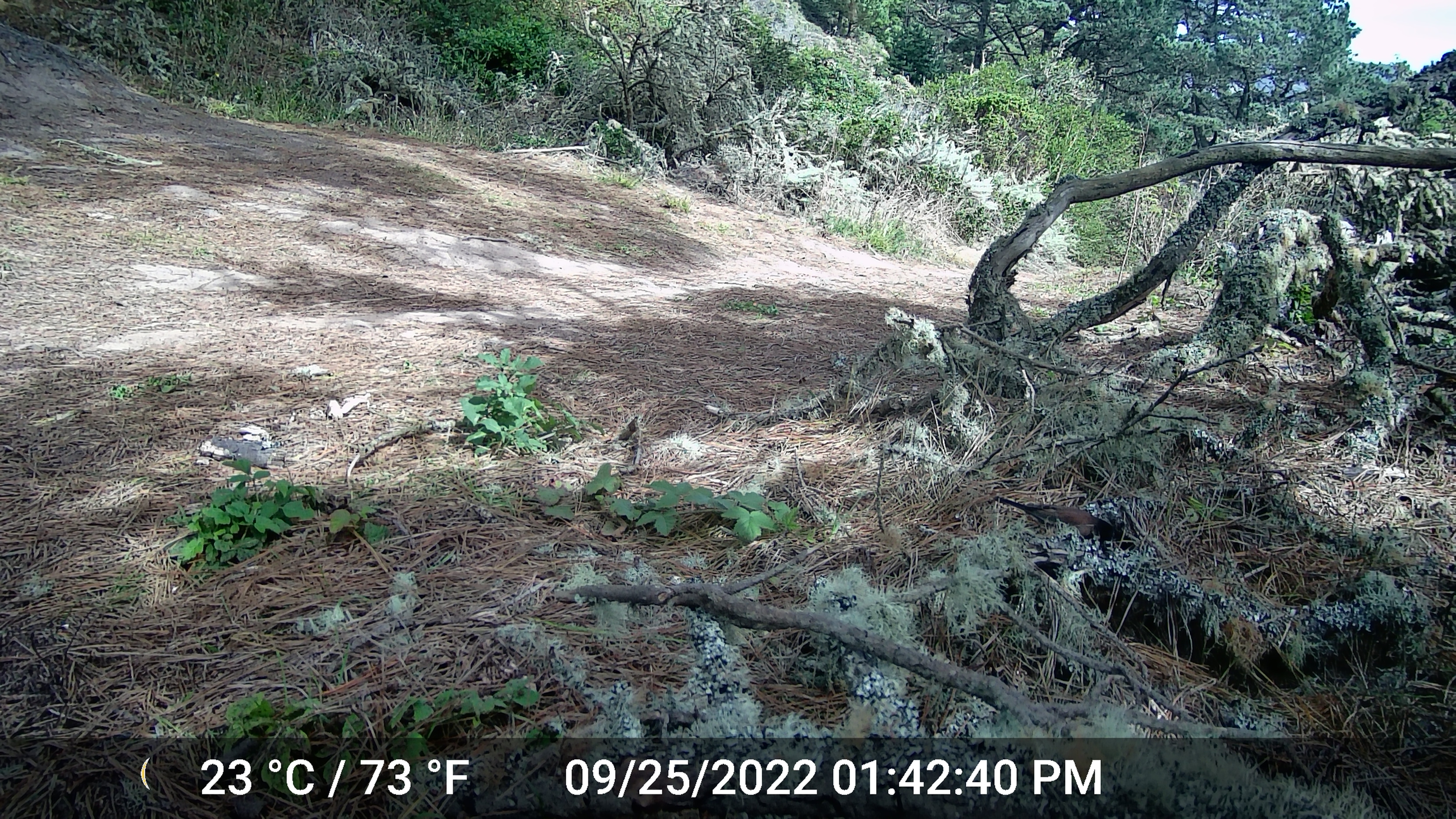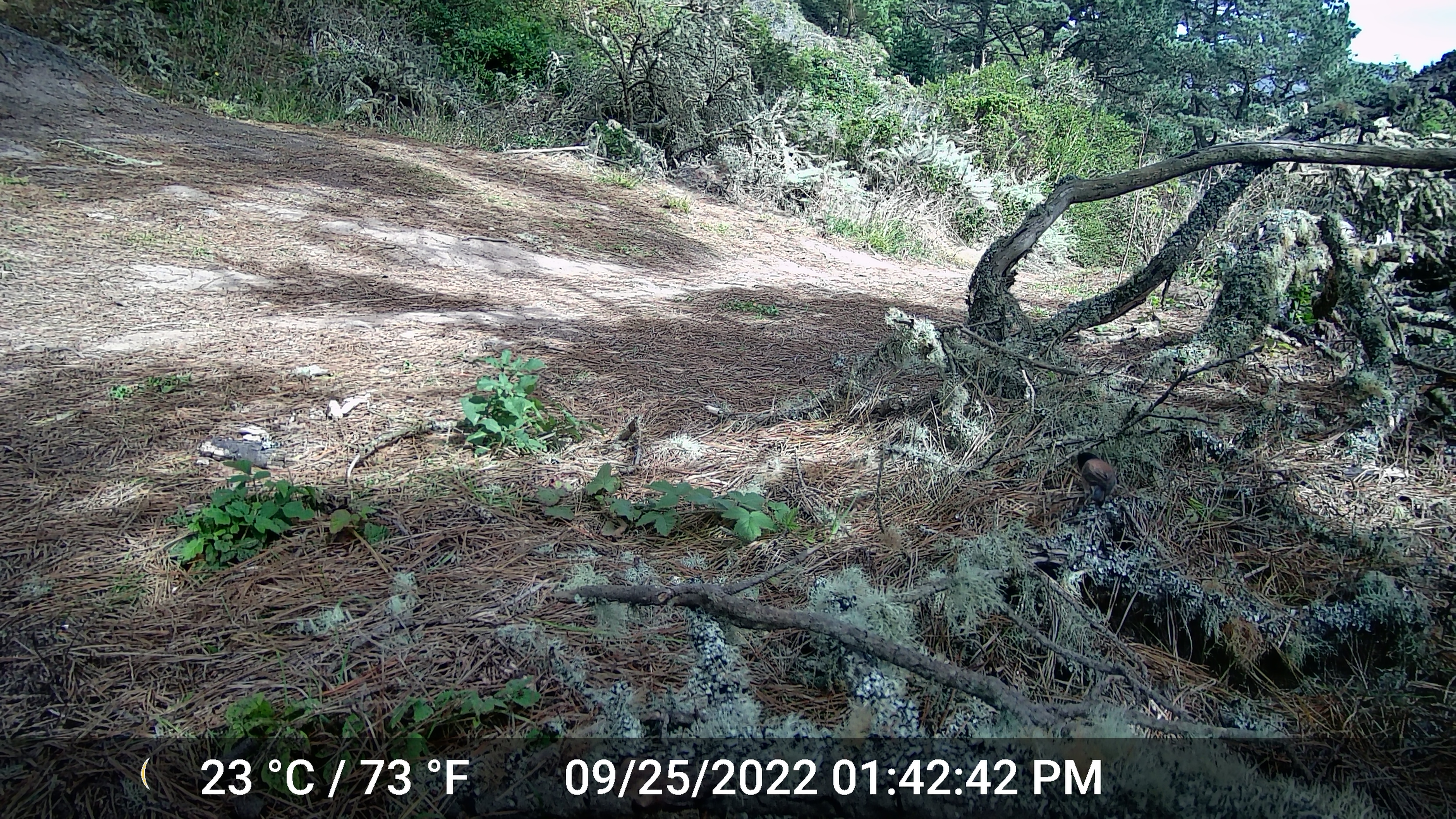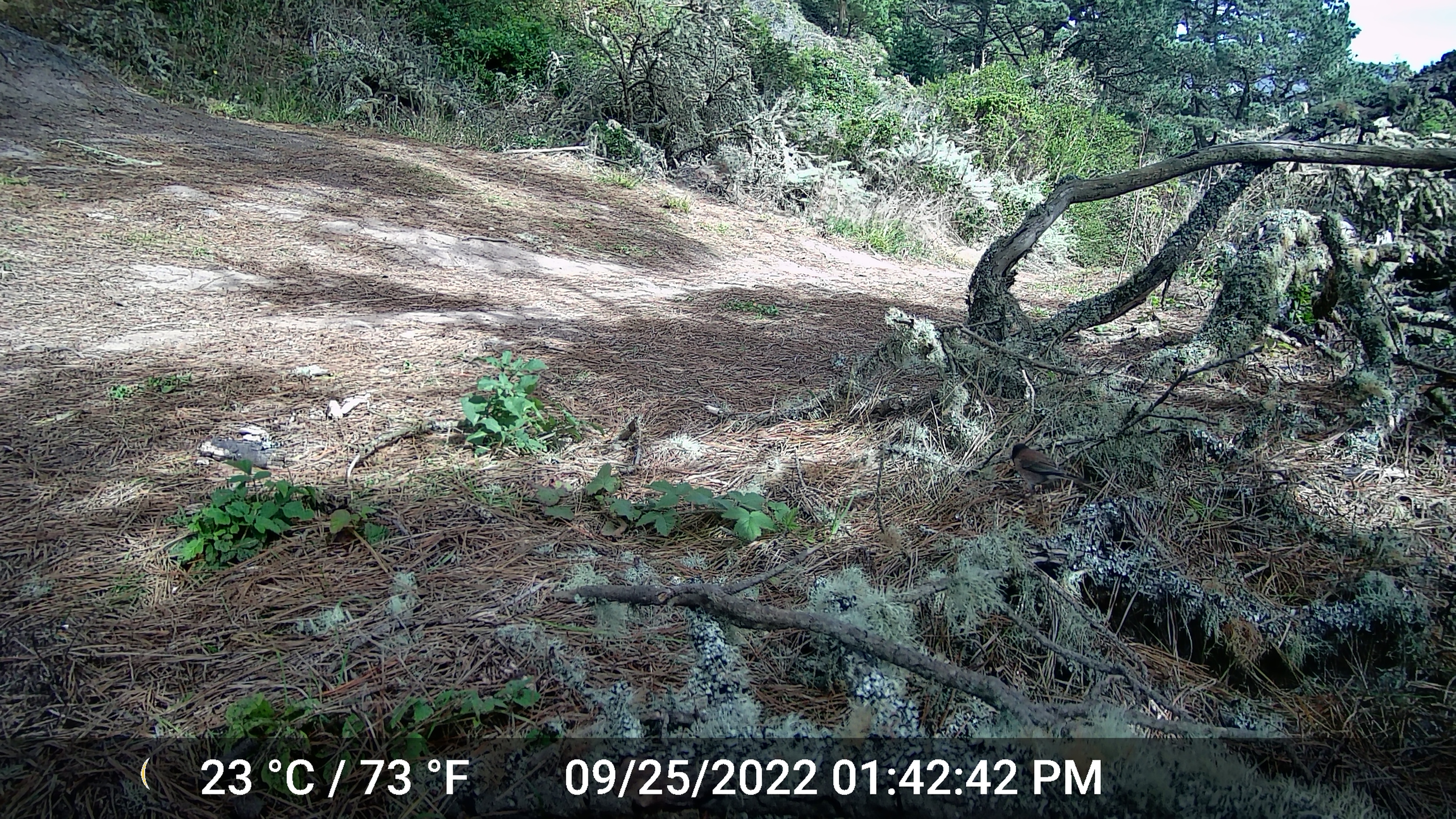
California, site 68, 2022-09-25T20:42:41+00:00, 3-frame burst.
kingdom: Animalia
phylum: Chordata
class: Aves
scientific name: Aves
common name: bird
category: unknown bird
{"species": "unknown bird (bird) (Aves)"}